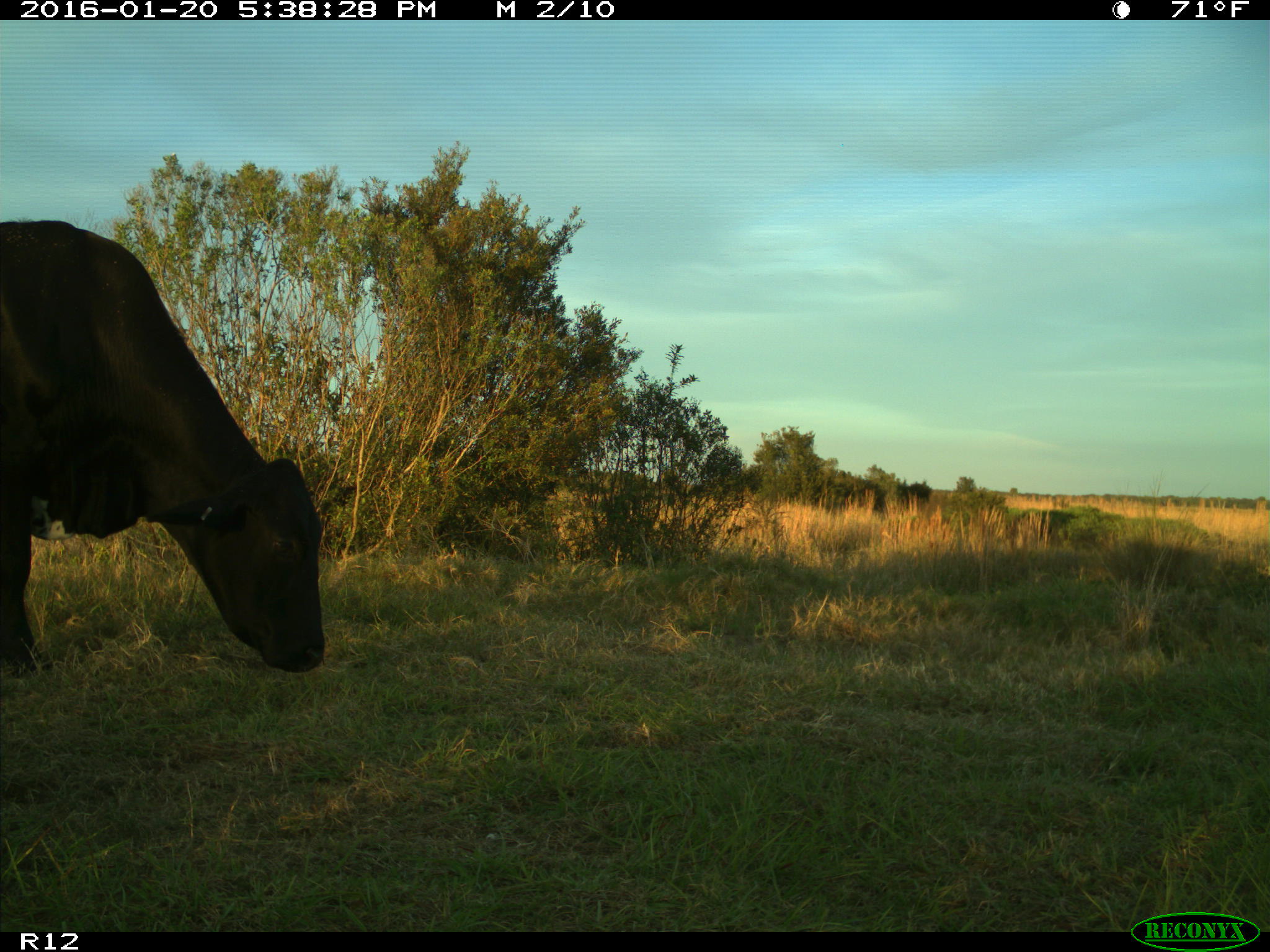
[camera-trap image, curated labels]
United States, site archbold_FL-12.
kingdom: Animalia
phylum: Chordata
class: Mammalia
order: Artiodactyla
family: Bovidae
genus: Bos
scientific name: Bos taurus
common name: domestic cow